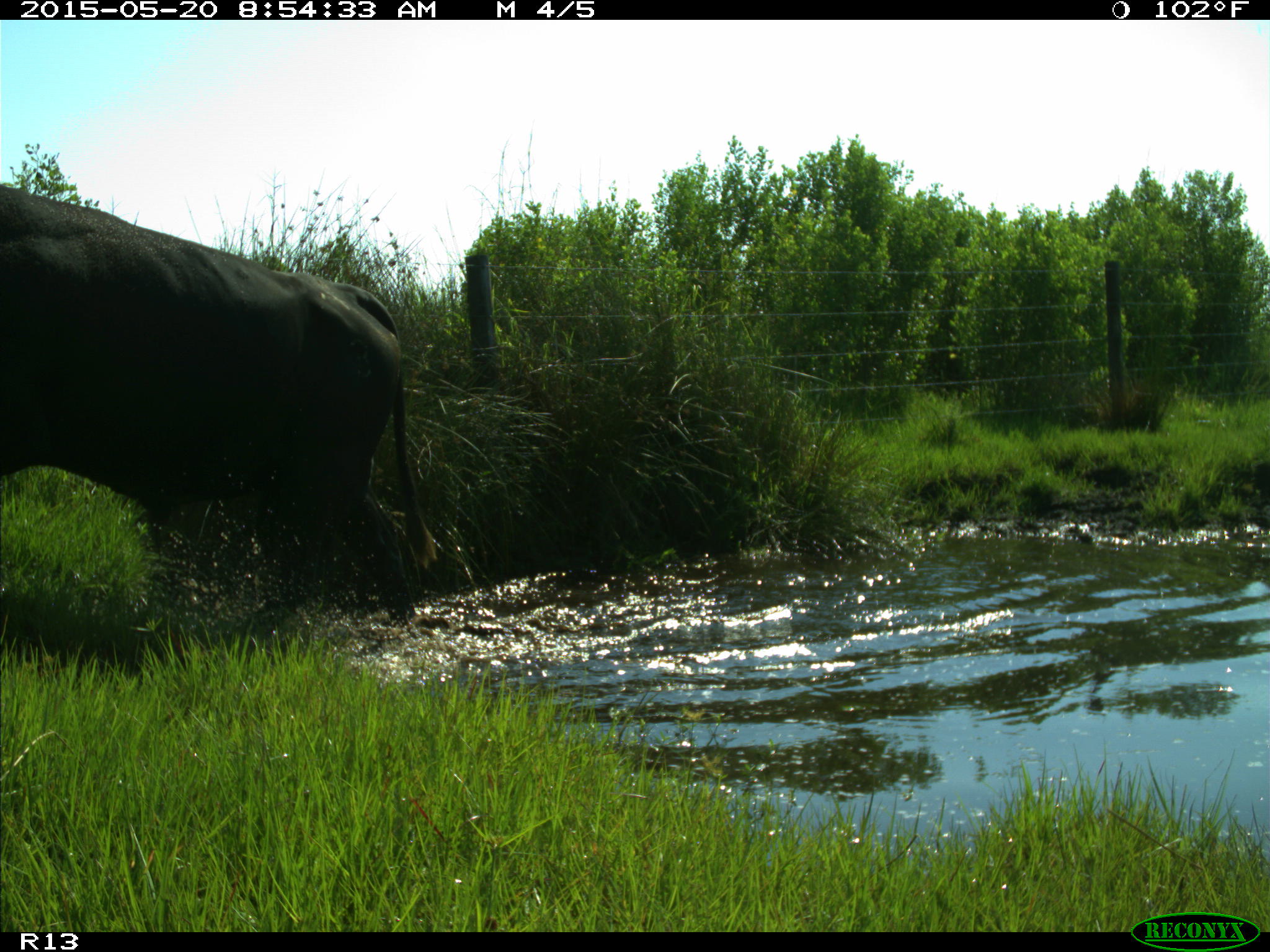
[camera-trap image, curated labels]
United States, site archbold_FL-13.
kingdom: Animalia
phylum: Chordata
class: Mammalia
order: Artiodactyla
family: Bovidae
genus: Bos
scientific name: Bos taurus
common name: domestic cow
Bos taurus (domestic cow).